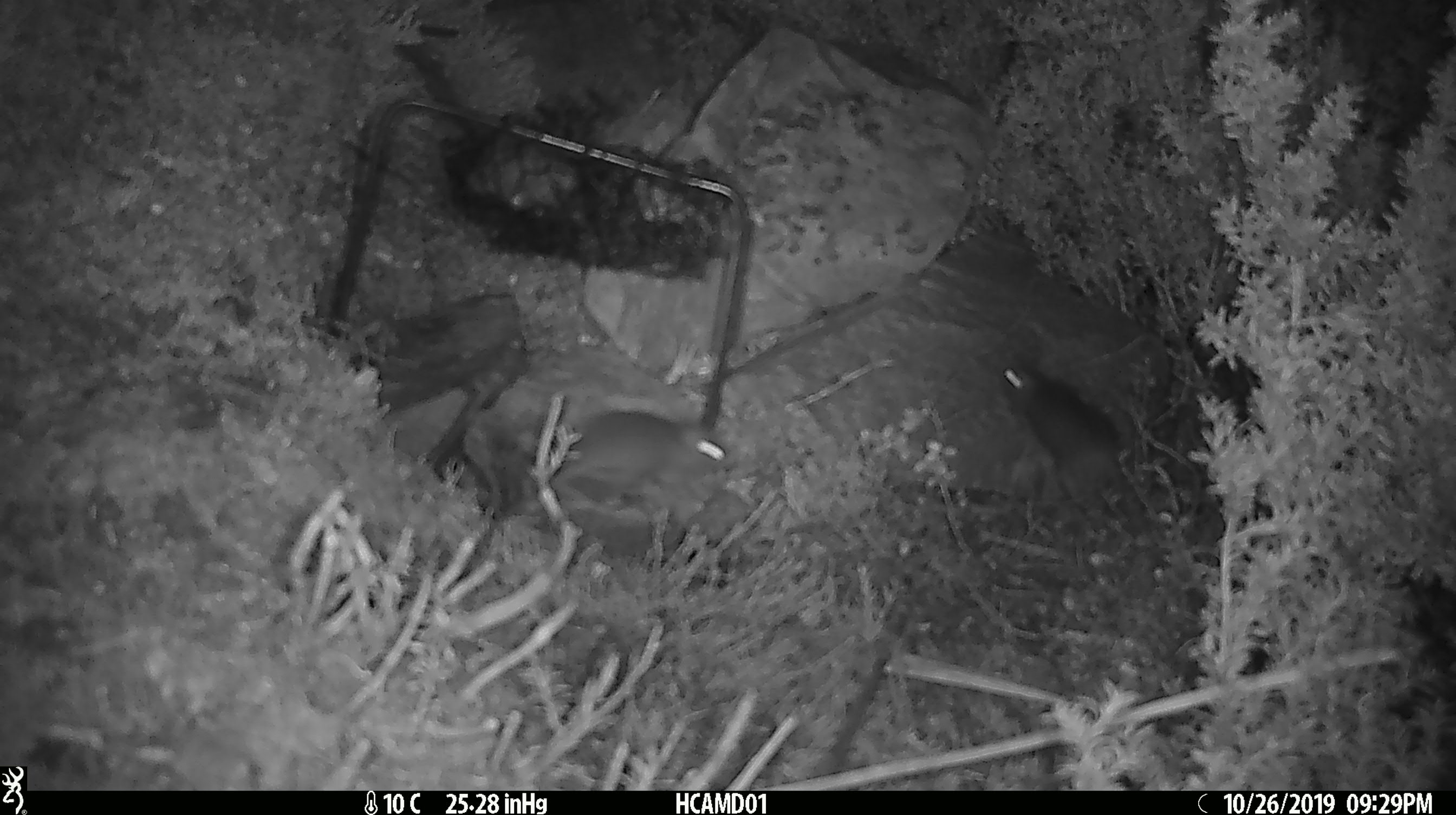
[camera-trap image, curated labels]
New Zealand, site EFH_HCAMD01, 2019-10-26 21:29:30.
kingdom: Animalia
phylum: Chordata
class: Mammalia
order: Rodentia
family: Muridae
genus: Mus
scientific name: Mus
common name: mouse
Mouse (Mus).